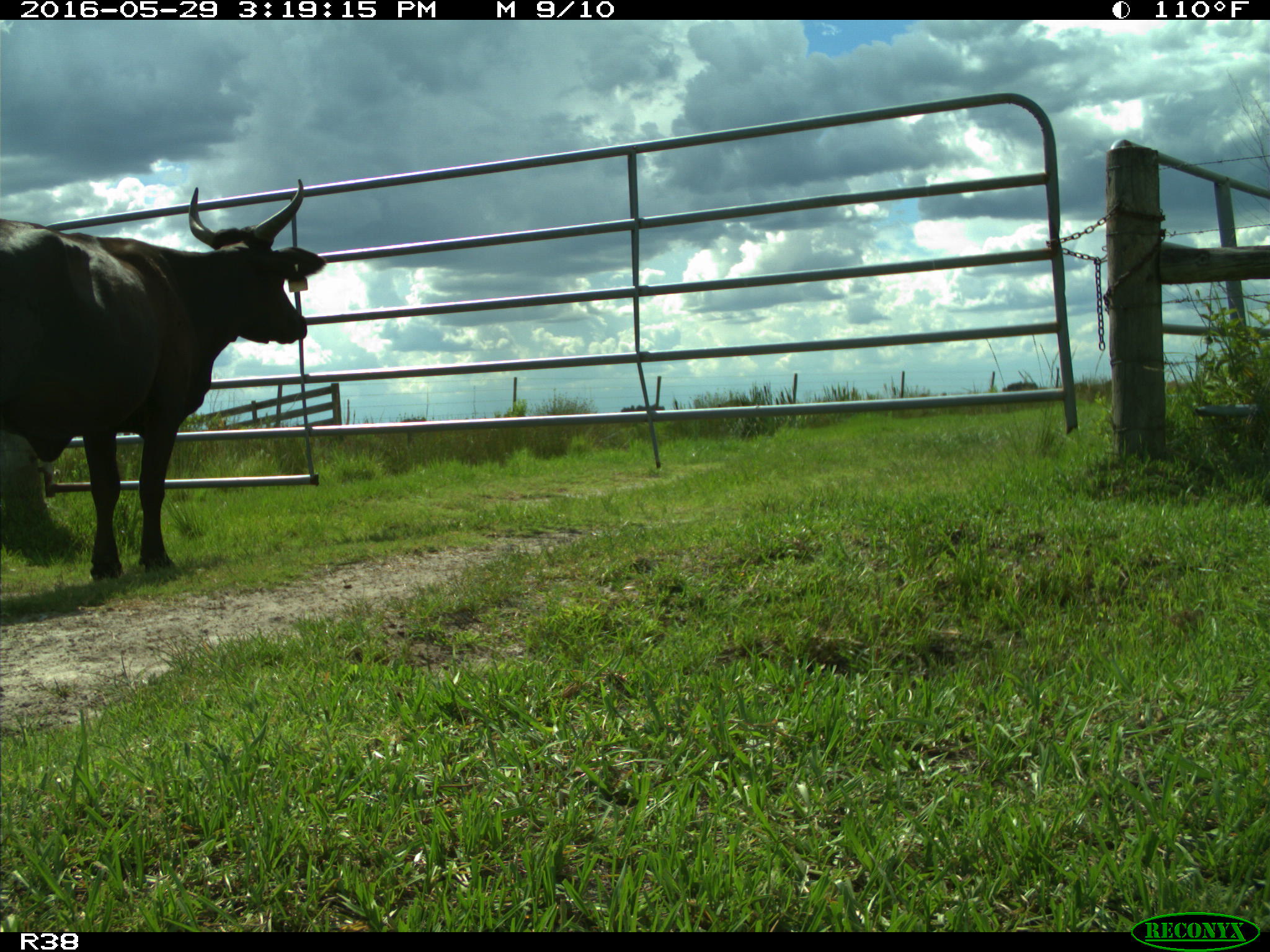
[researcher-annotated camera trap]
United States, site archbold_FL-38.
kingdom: Animalia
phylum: Chordata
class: Mammalia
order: Artiodactyla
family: Bovidae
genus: Bos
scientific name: Bos taurus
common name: domestic cow